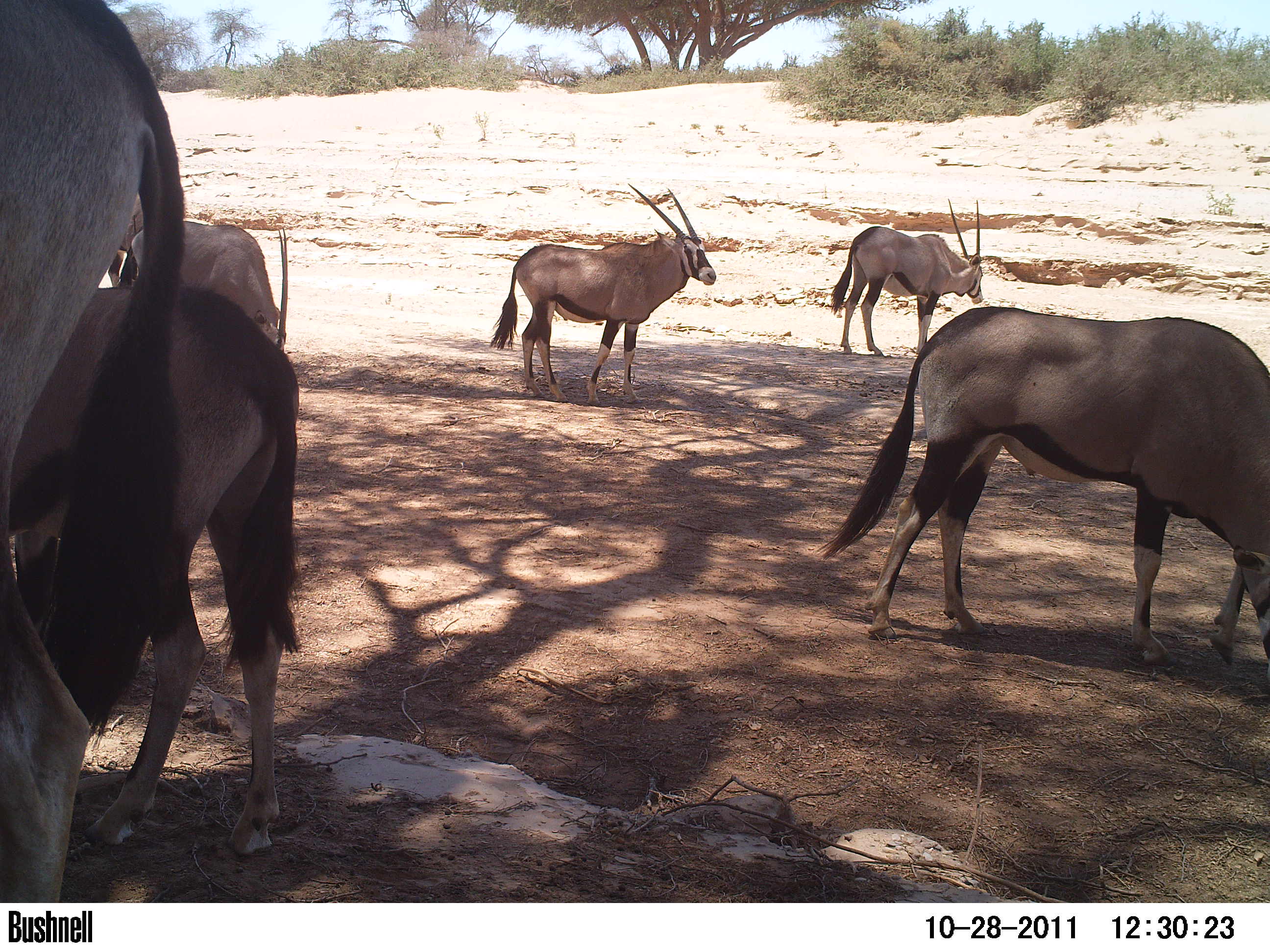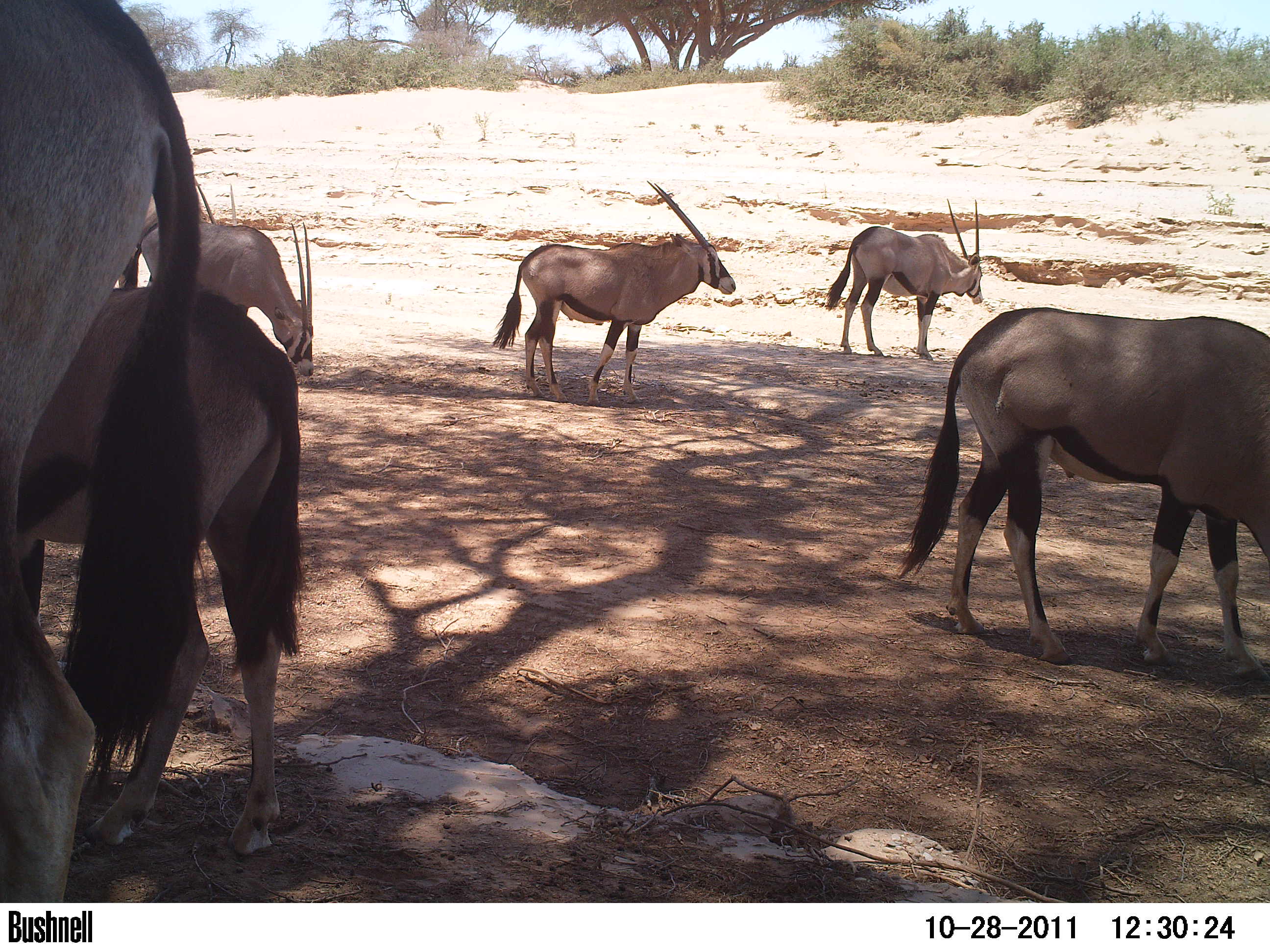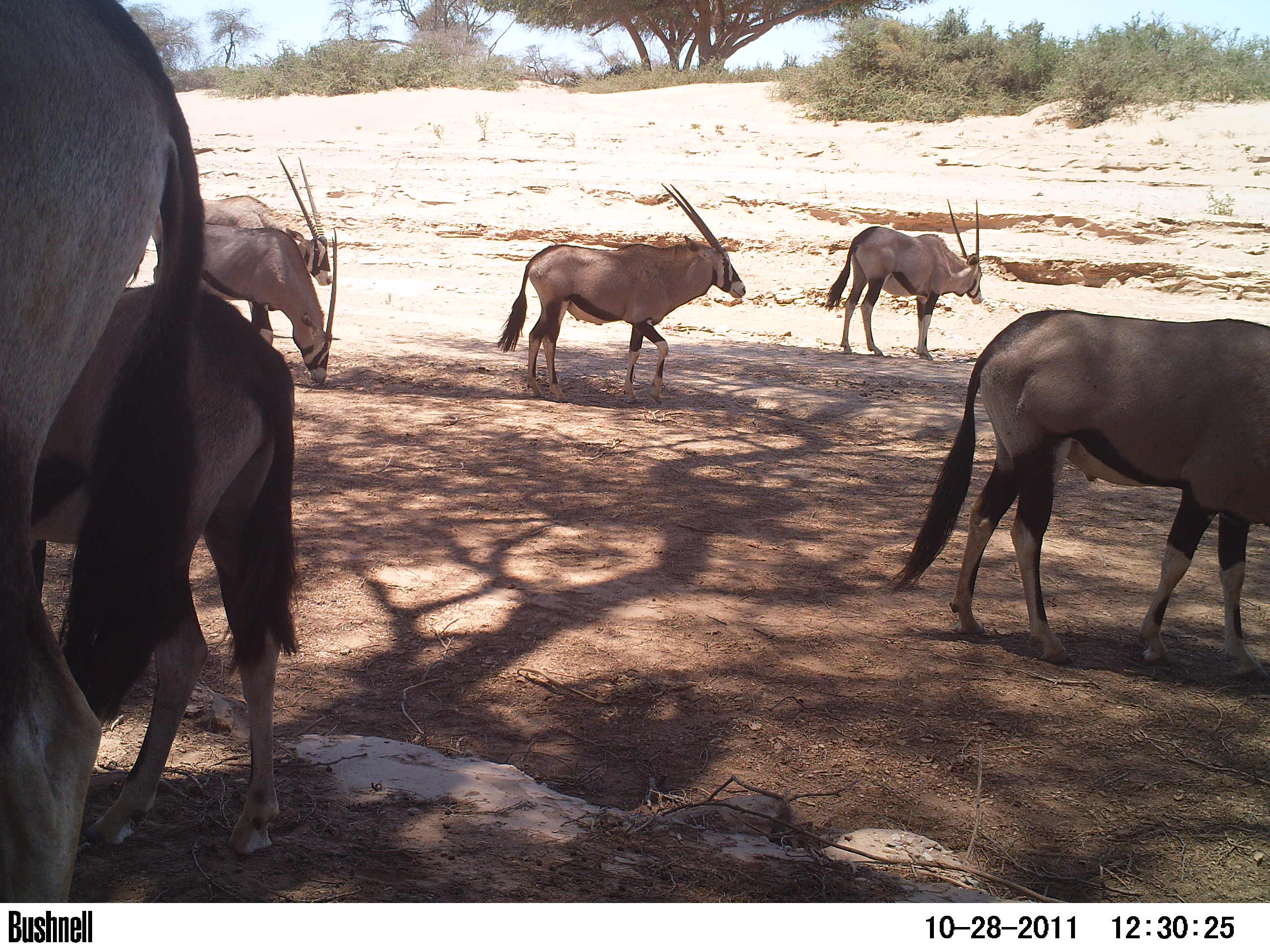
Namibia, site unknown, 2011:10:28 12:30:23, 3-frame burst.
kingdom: Animalia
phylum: Chordata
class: Mammalia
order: Artiodactyla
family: Bovidae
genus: Oryx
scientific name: Oryx gazella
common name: gemsbok